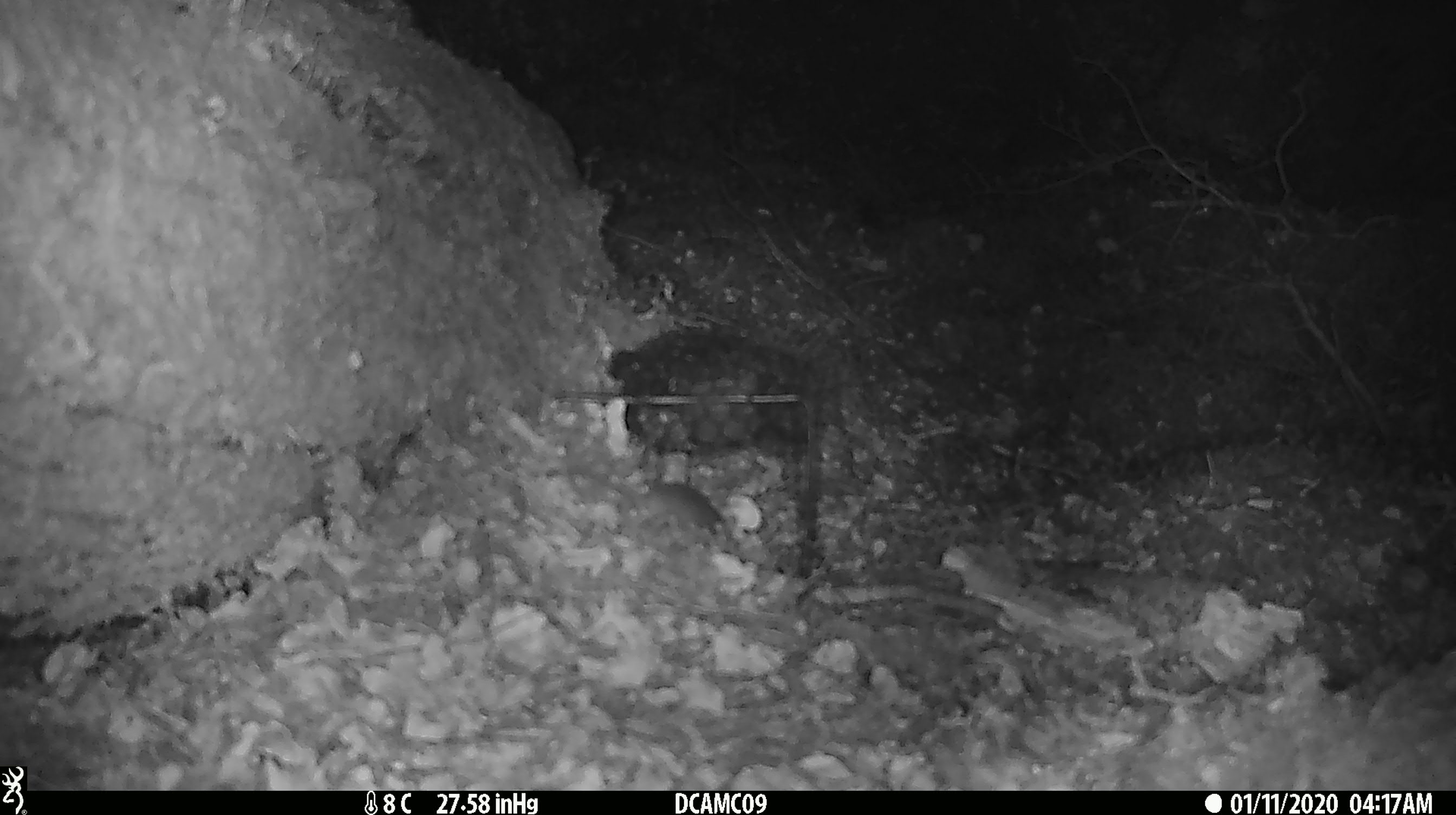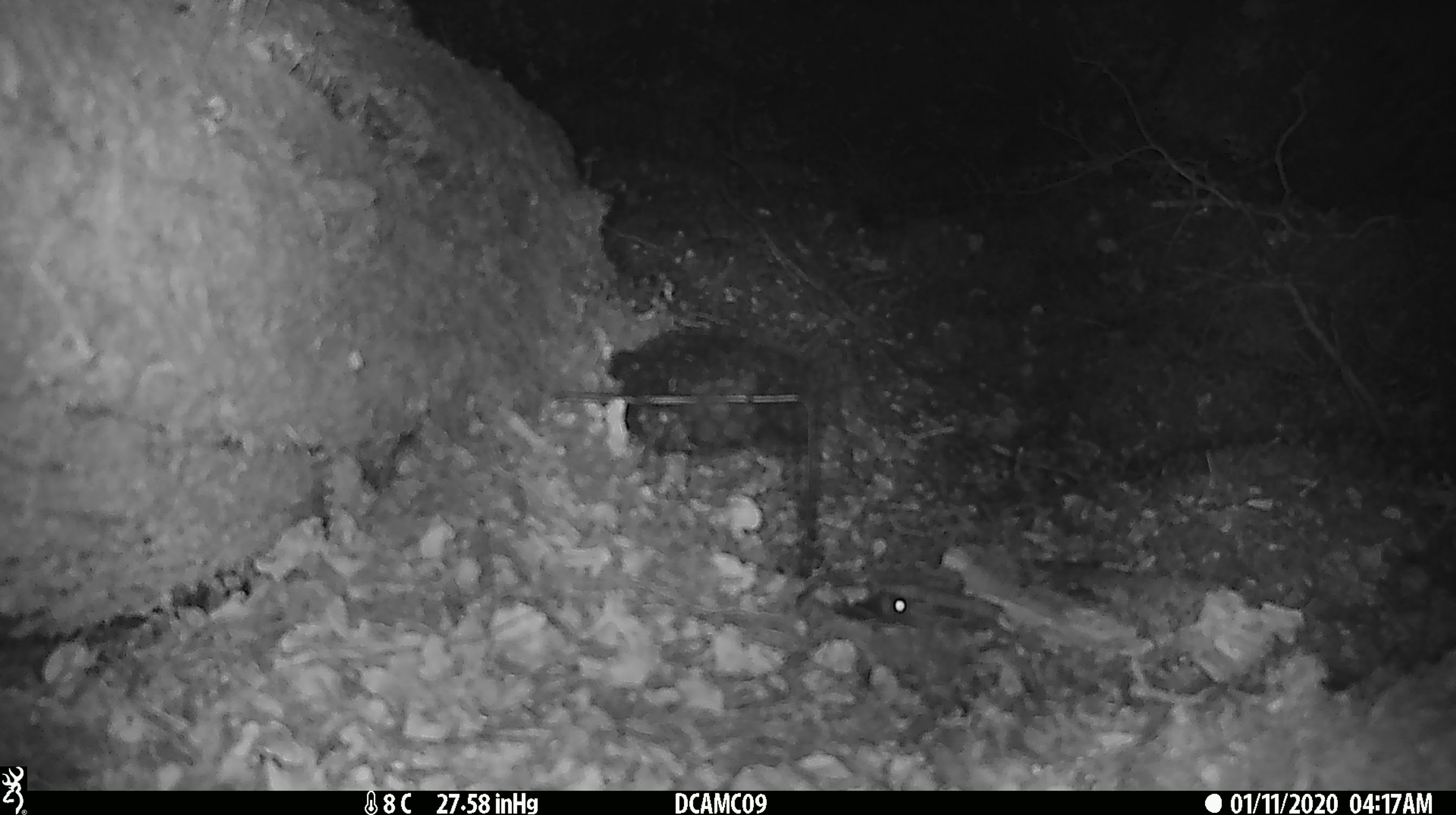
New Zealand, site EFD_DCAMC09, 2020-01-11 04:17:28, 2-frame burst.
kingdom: Animalia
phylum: Chordata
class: Mammalia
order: Rodentia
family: Muridae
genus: Mus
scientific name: Mus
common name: mouse